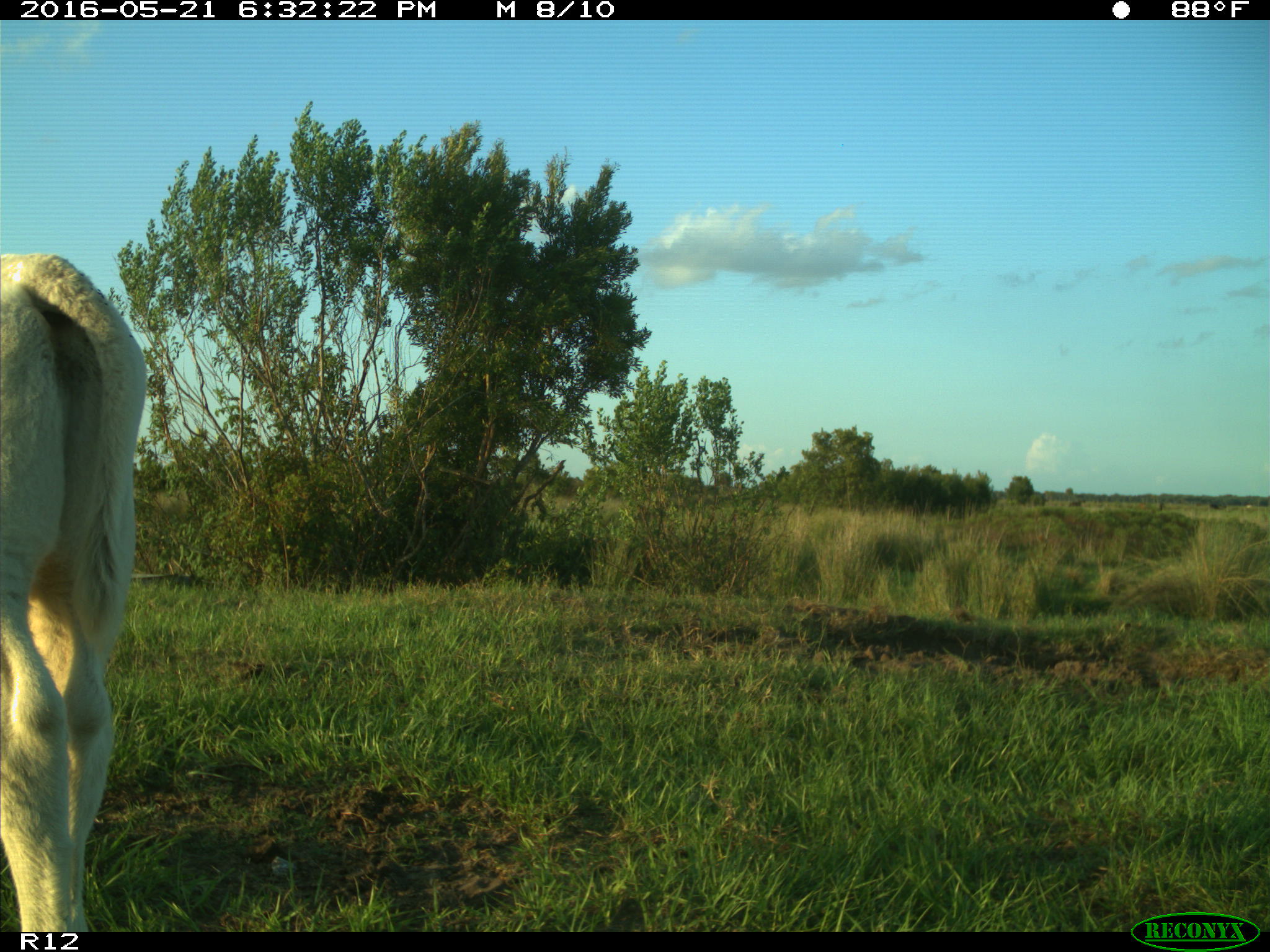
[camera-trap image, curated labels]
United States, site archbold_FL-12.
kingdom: Animalia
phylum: Chordata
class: Mammalia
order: Artiodactyla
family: Bovidae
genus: Bos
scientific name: Bos taurus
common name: domestic cow